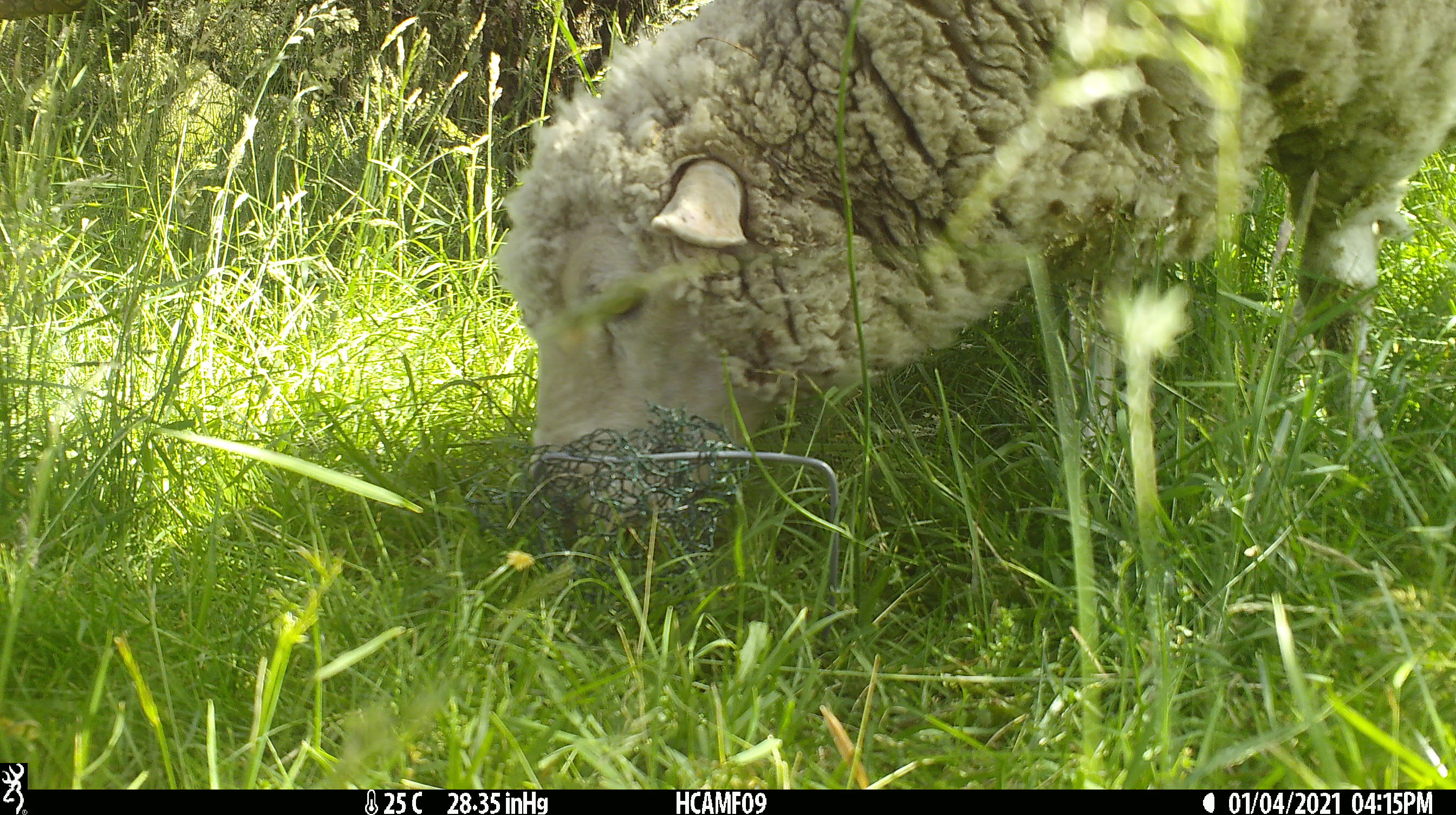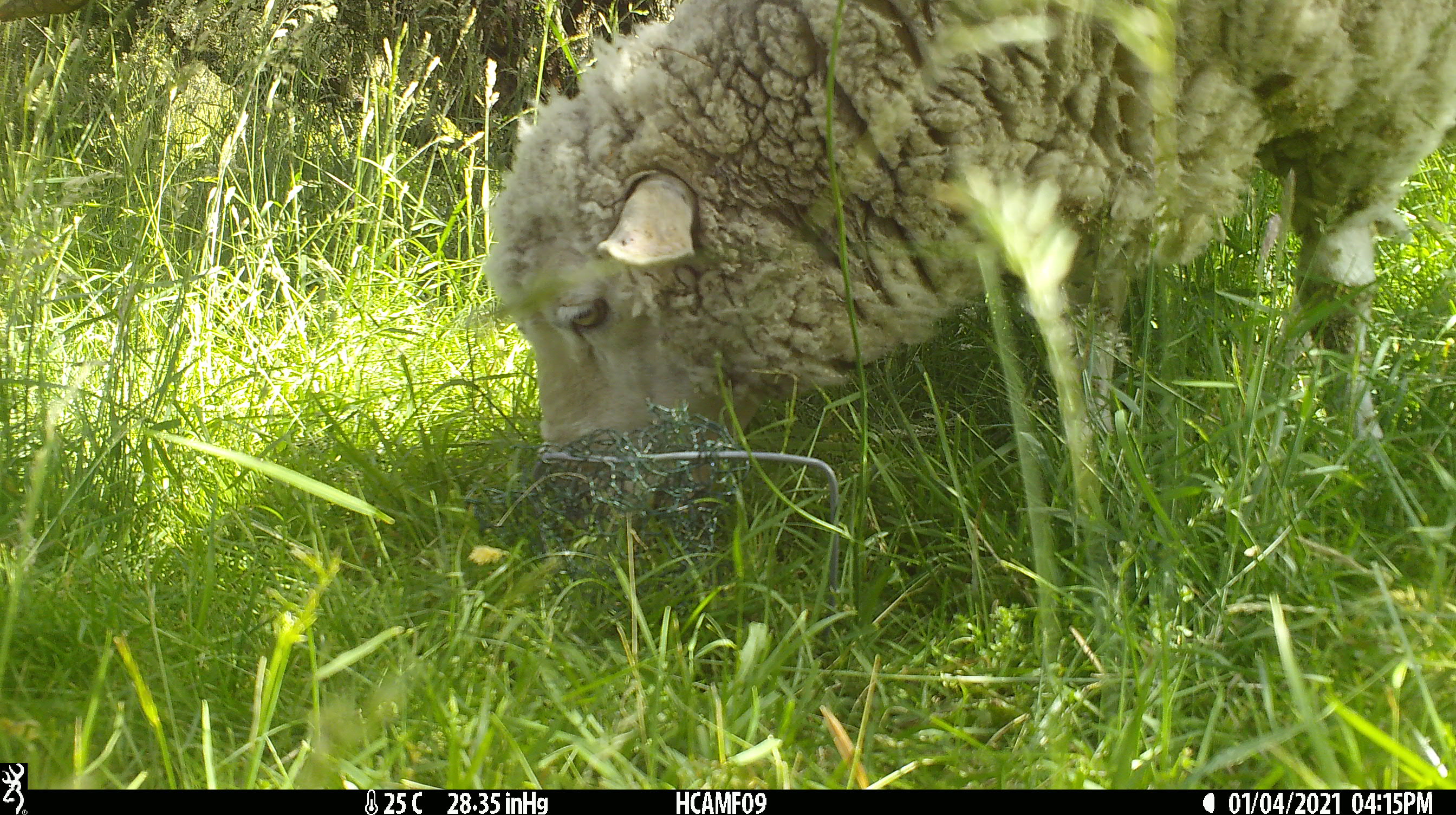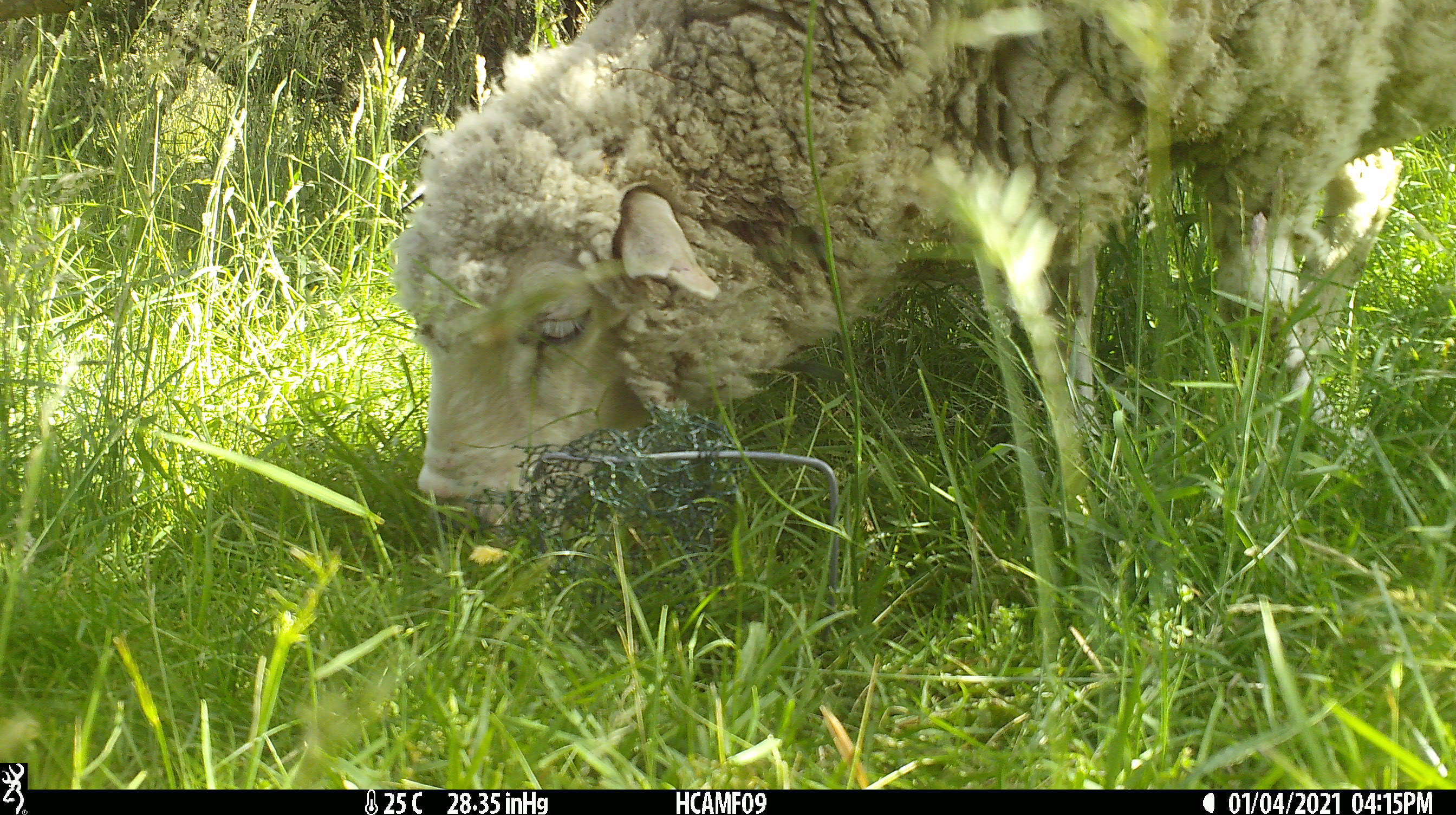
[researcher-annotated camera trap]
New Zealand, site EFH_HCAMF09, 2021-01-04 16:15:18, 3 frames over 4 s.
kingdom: Animalia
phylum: Chordata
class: Mammalia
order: Artiodactyla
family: Bovidae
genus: Ovis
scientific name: Ovis aries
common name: domestic sheep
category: sheep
Sheep (domestic sheep) (Ovis aries).